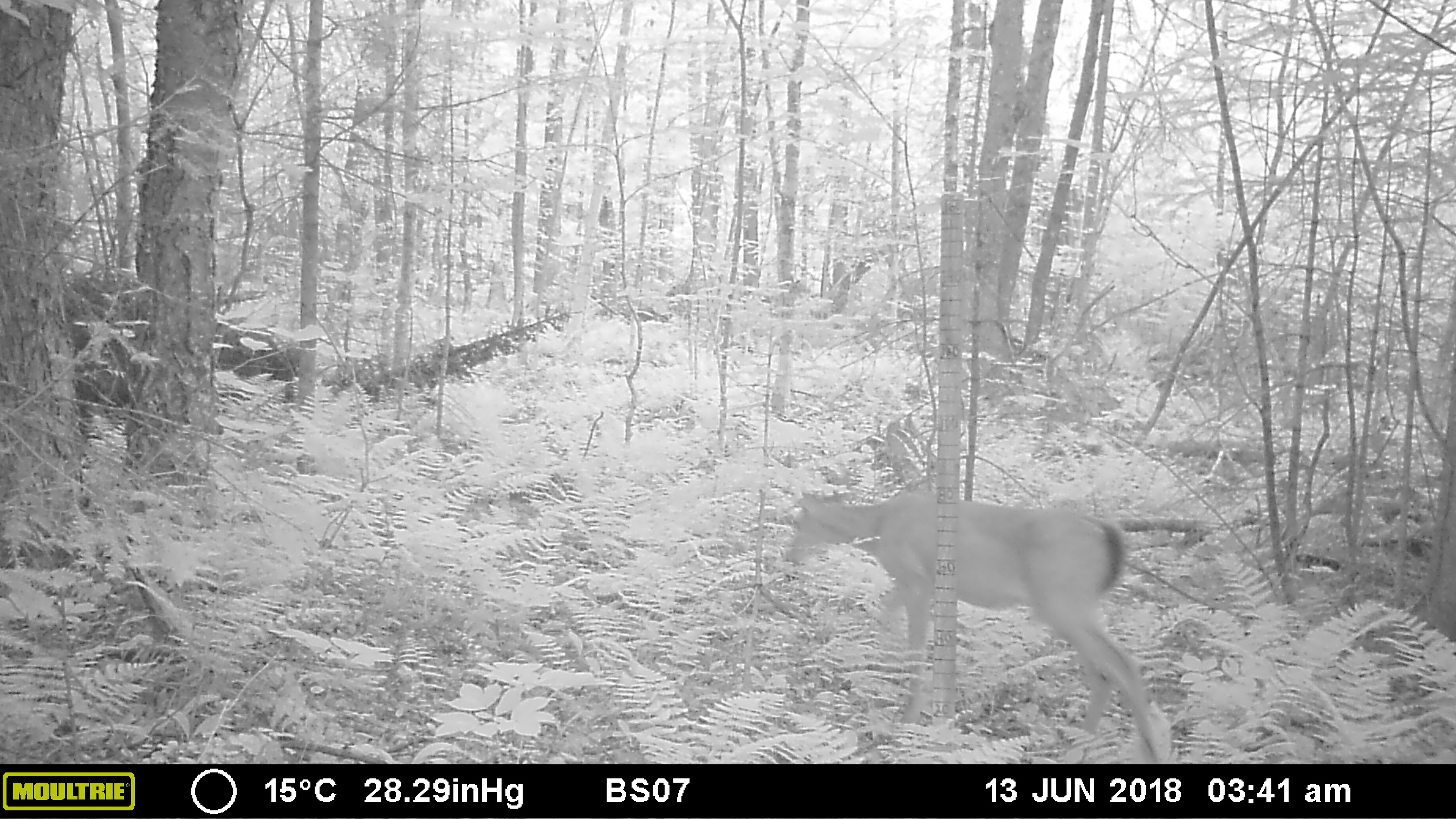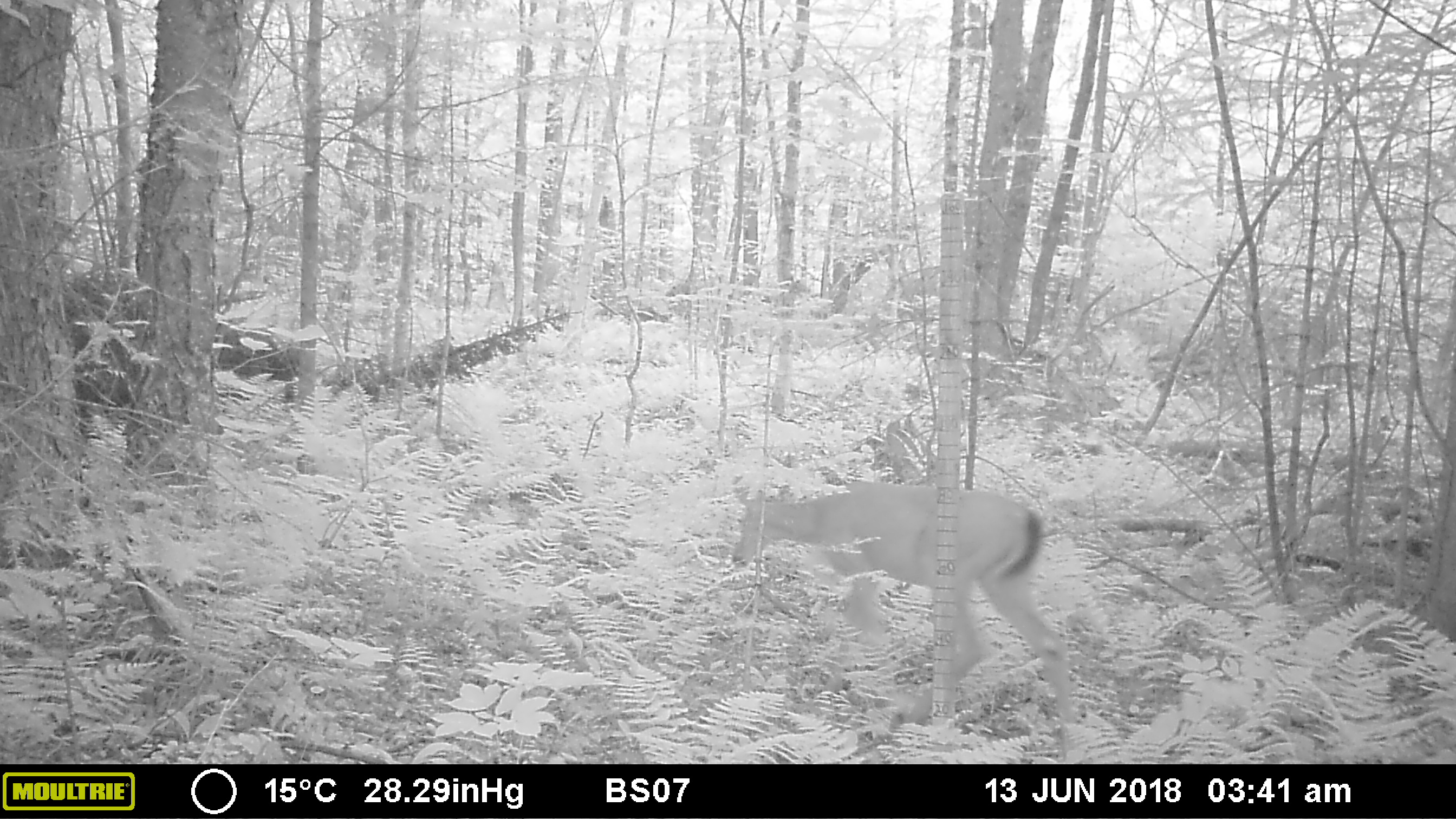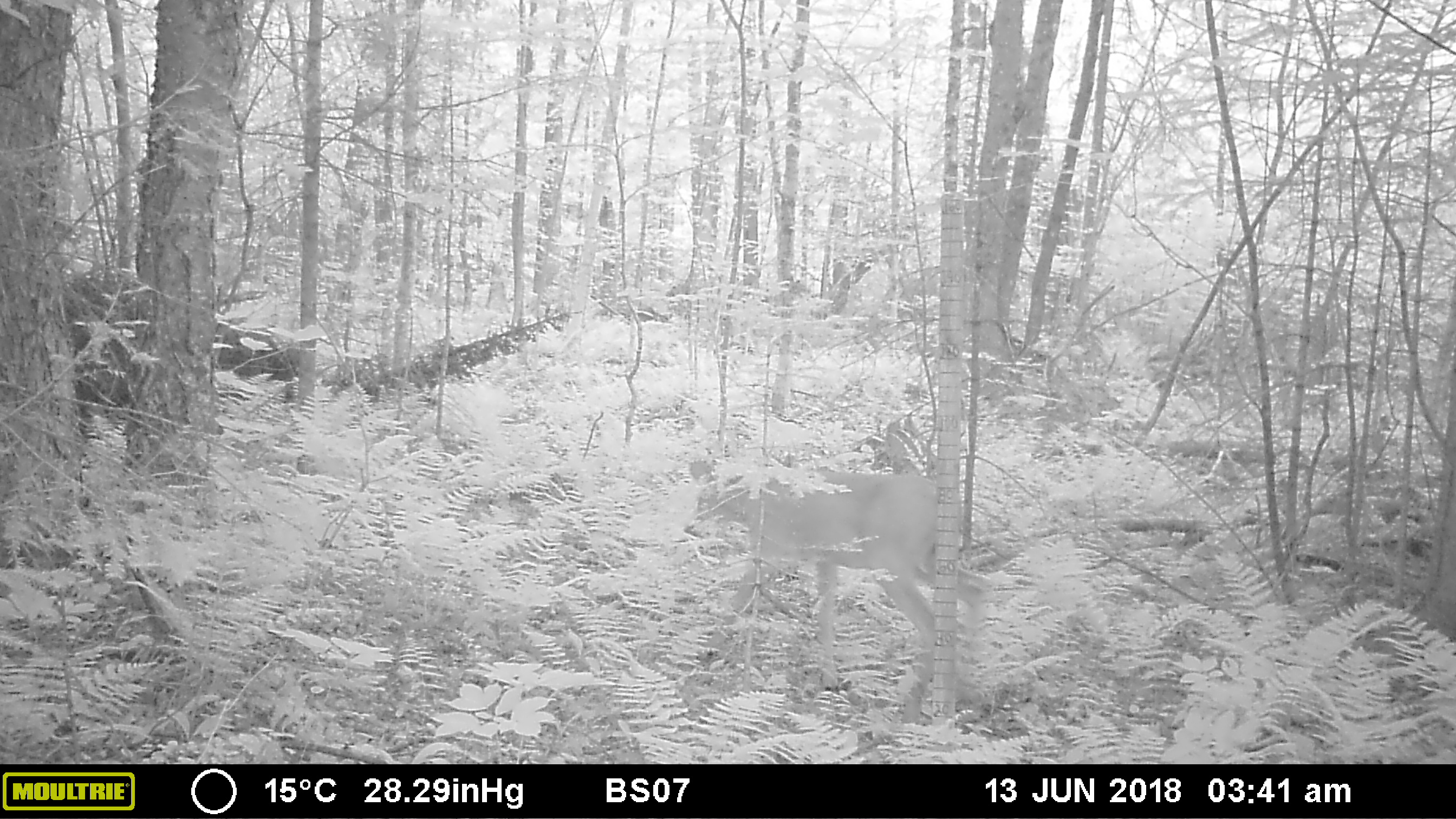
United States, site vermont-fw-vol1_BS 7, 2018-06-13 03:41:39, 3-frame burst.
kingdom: Animalia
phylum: Chordata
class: Mammalia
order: Artiodactyla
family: Cervidae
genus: Odocoileus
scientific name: Odocoileus virginianus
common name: white-tailed deer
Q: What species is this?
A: White-tailed deer (Odocoileus virginianus).